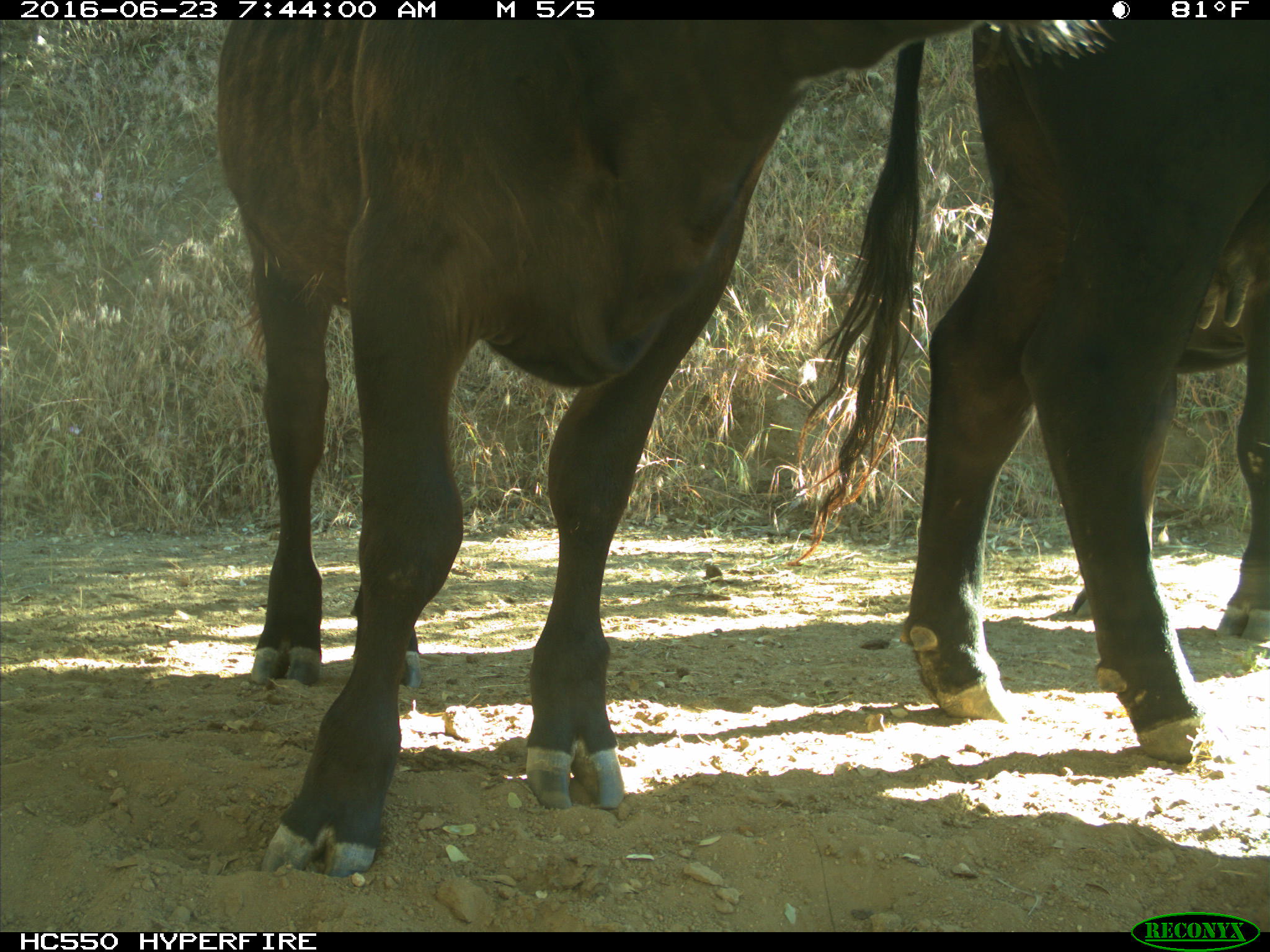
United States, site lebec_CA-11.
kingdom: Animalia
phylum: Chordata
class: Mammalia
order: Artiodactyla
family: Bovidae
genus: Bos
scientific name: Bos taurus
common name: domestic cow